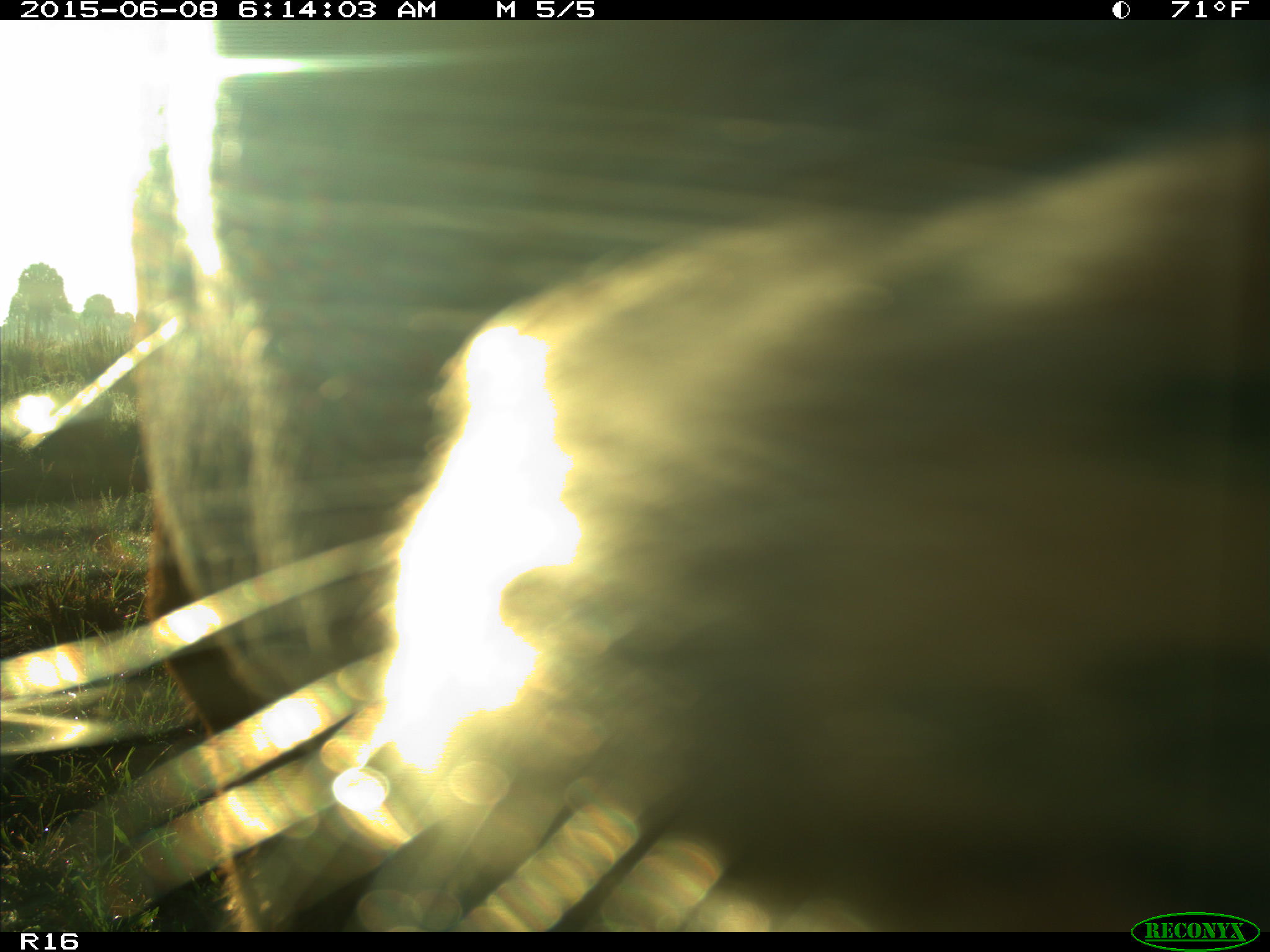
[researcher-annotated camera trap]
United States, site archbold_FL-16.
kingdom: Animalia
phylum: Chordata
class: Mammalia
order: Artiodactyla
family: Bovidae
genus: Bos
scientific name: Bos taurus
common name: domestic cow